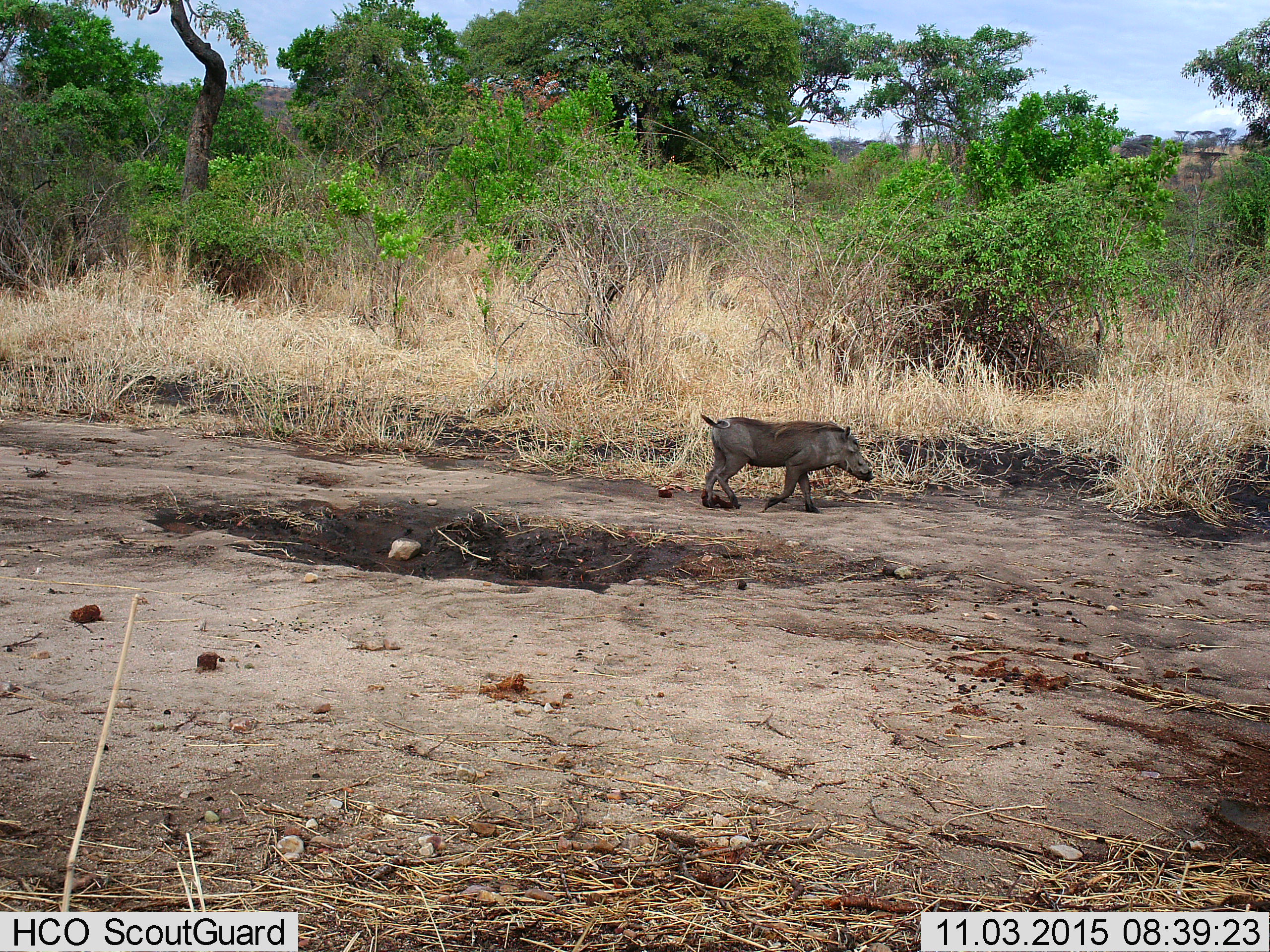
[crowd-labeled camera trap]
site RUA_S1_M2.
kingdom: Animalia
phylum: Chordata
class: Mammalia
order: Artiodactyla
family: Suidae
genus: Phacochoerus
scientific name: Phacochoerus africanus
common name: warthog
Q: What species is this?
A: Warthog (Phacochoerus africanus).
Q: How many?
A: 1.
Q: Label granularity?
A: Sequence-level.